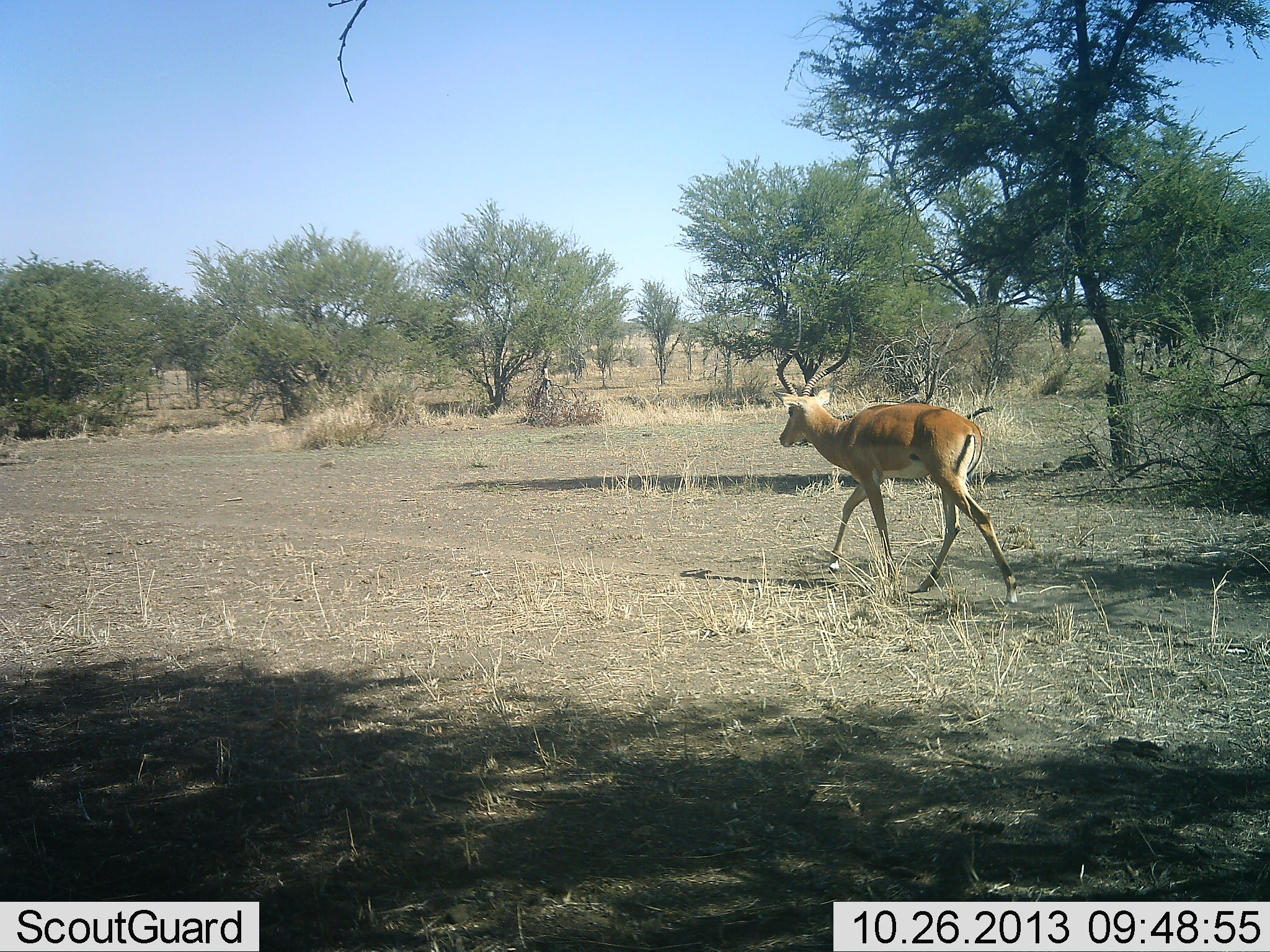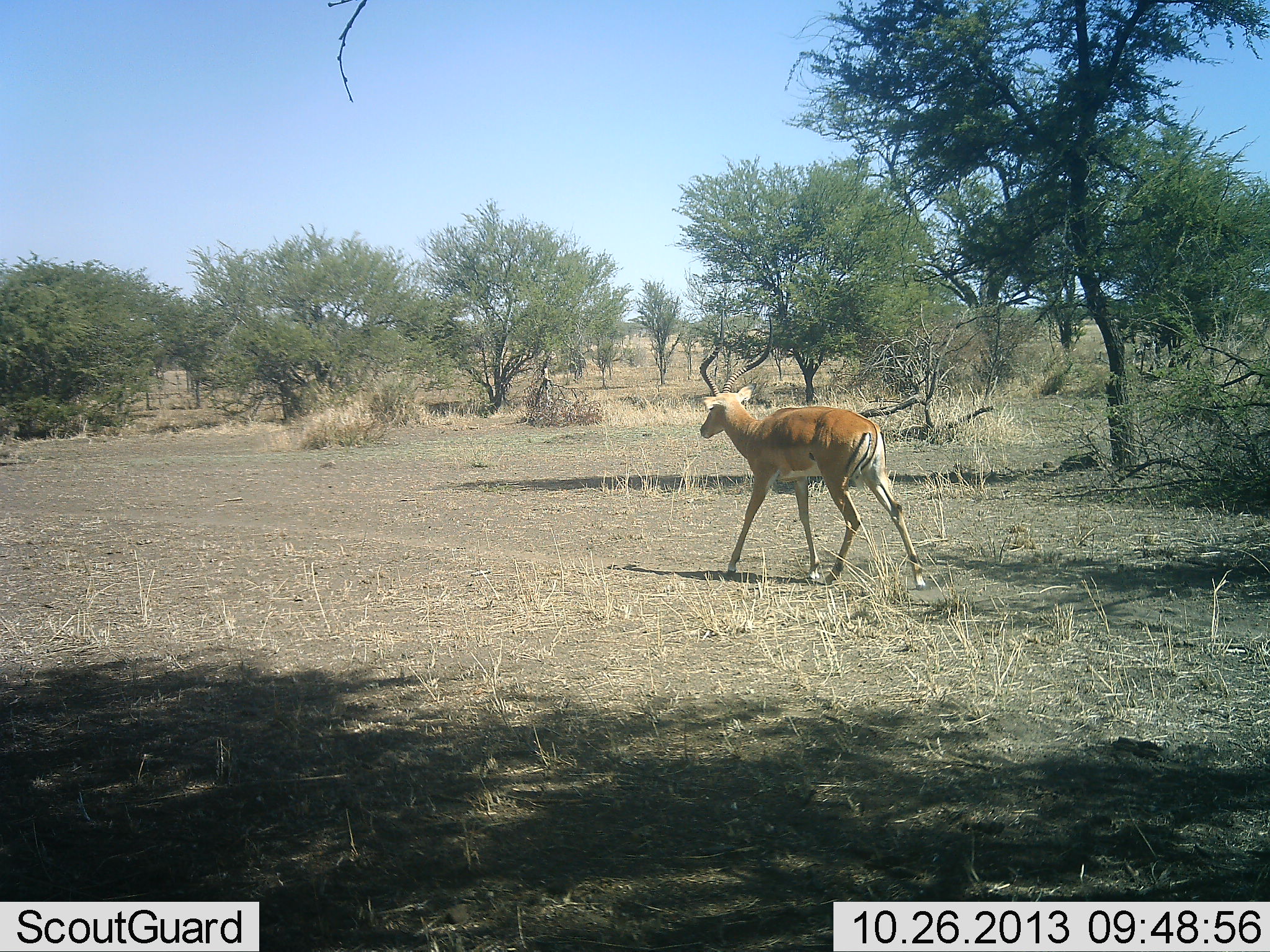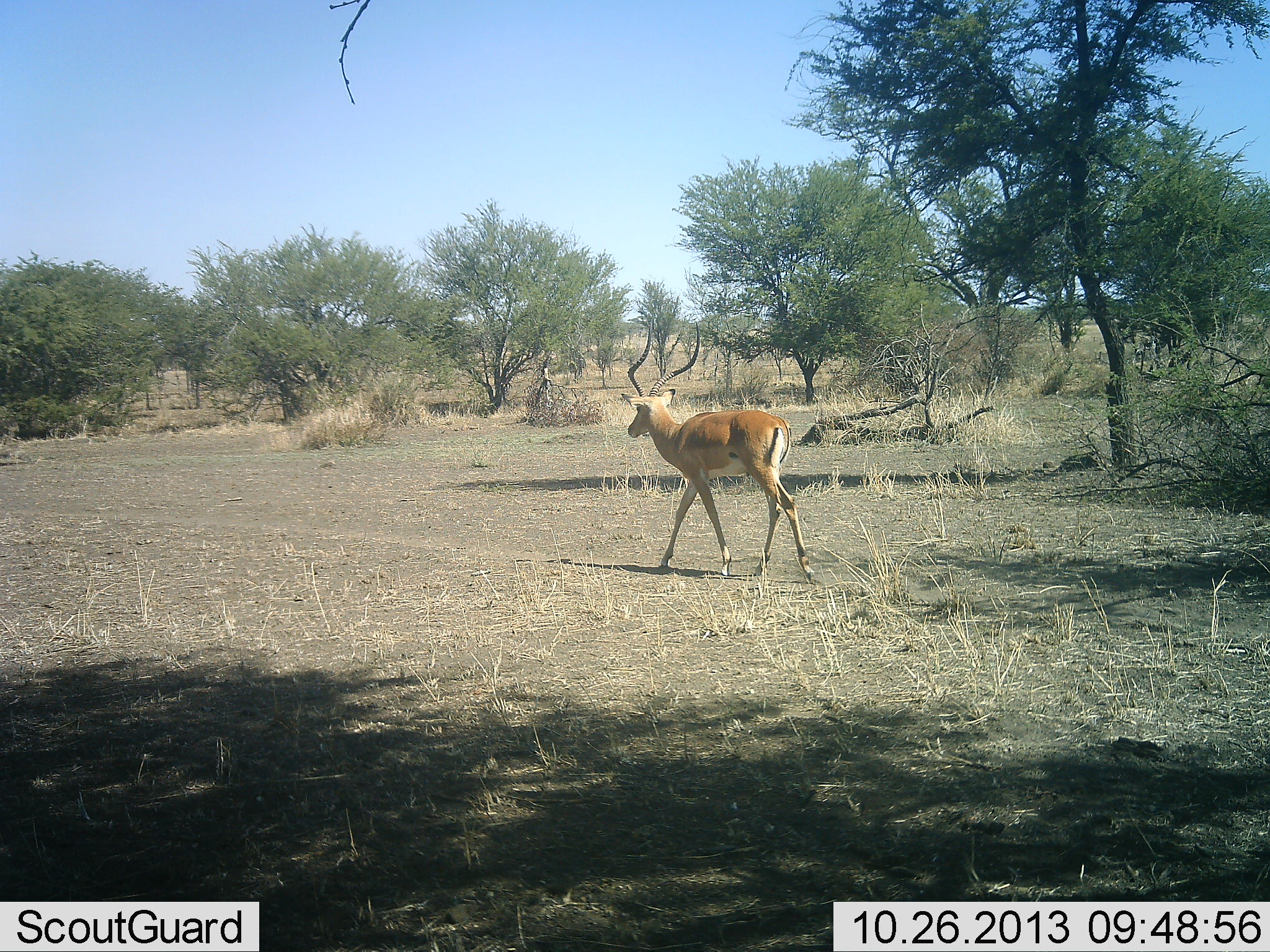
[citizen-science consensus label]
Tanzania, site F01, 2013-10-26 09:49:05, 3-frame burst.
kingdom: Animalia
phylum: Chordata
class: Mammalia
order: Artiodactyla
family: Bovidae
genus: Aepyceros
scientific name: Aepyceros melampus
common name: impala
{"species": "impala (Aepyceros melampus)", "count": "1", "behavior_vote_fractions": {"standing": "0%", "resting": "0%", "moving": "100%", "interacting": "0%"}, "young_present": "0%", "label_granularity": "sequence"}